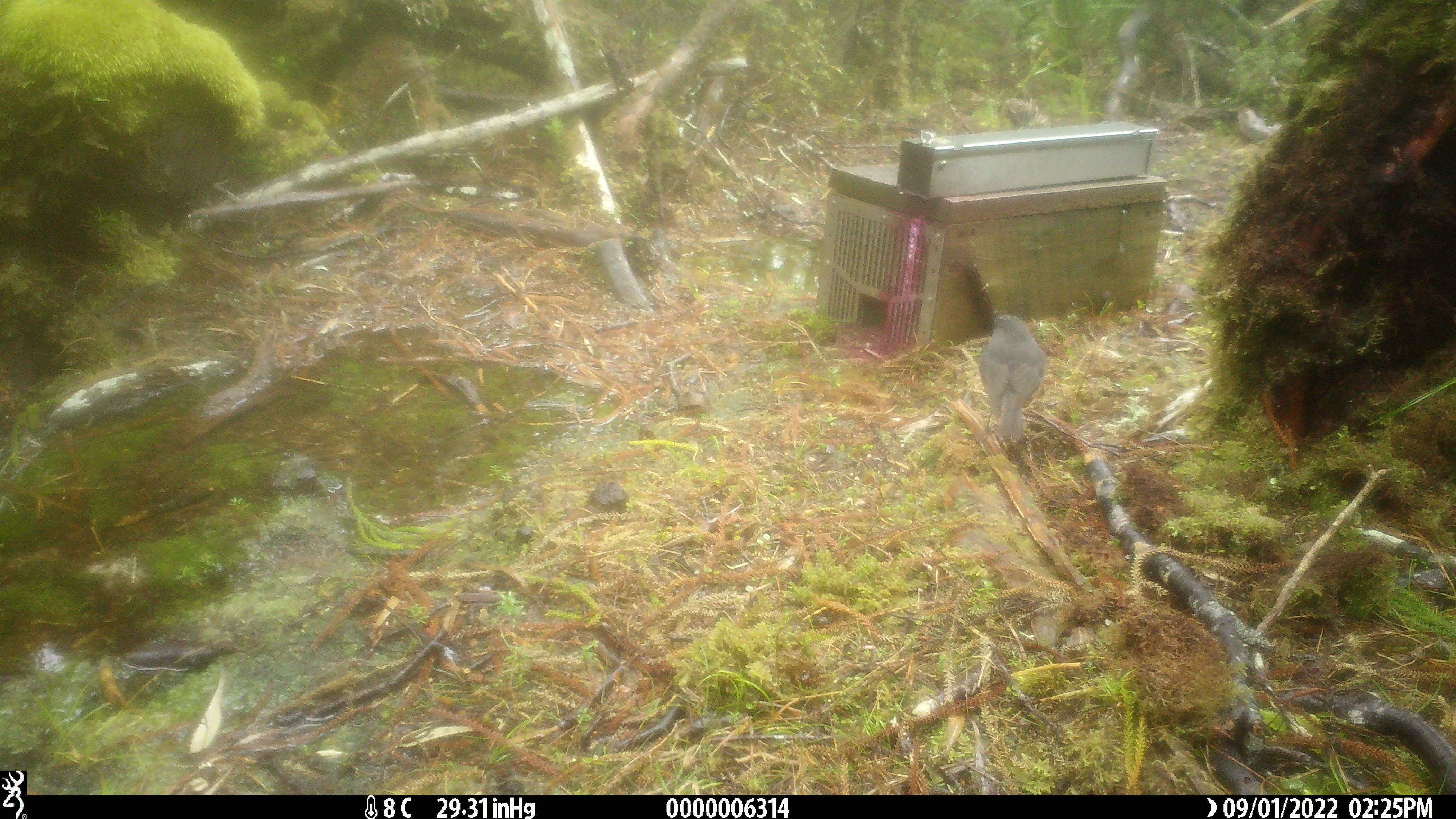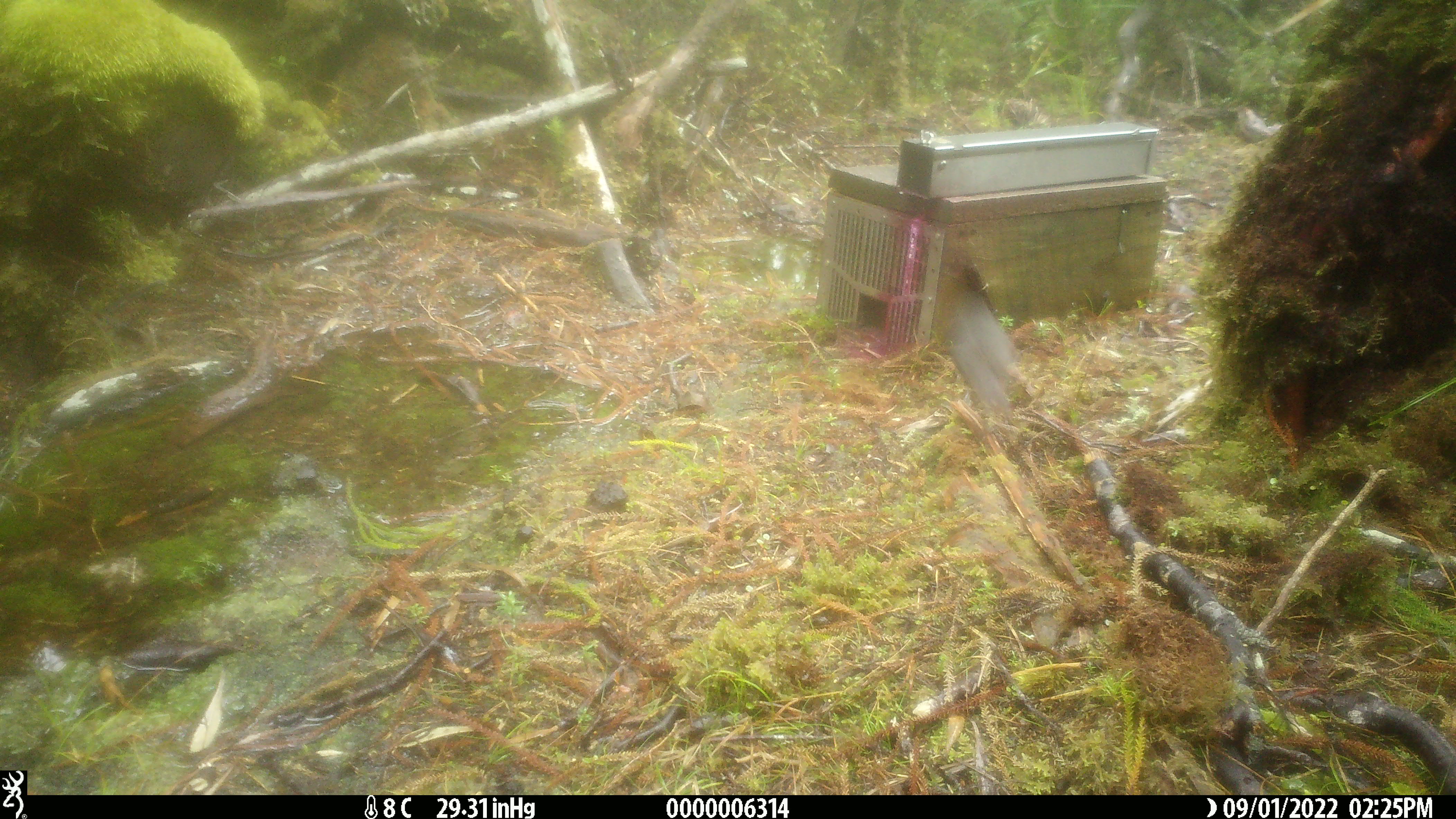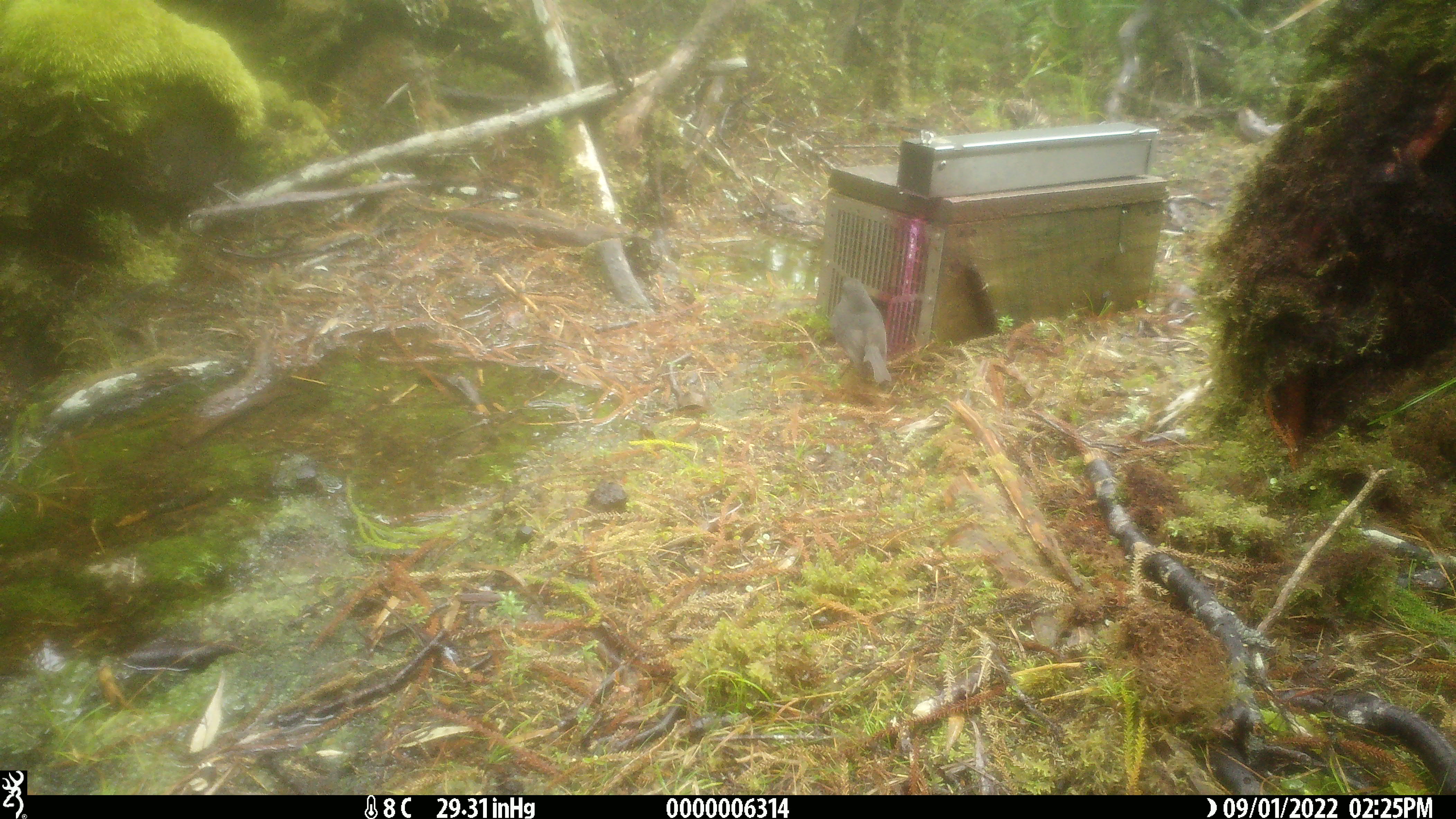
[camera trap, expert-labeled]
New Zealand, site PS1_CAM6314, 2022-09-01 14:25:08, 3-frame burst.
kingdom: Animalia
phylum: Chordata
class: Aves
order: Passeriformes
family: Petroicidae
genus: Petroica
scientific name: Petroica australis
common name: new zealand robin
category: robin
Robin (new zealand robin) (Petroica australis).